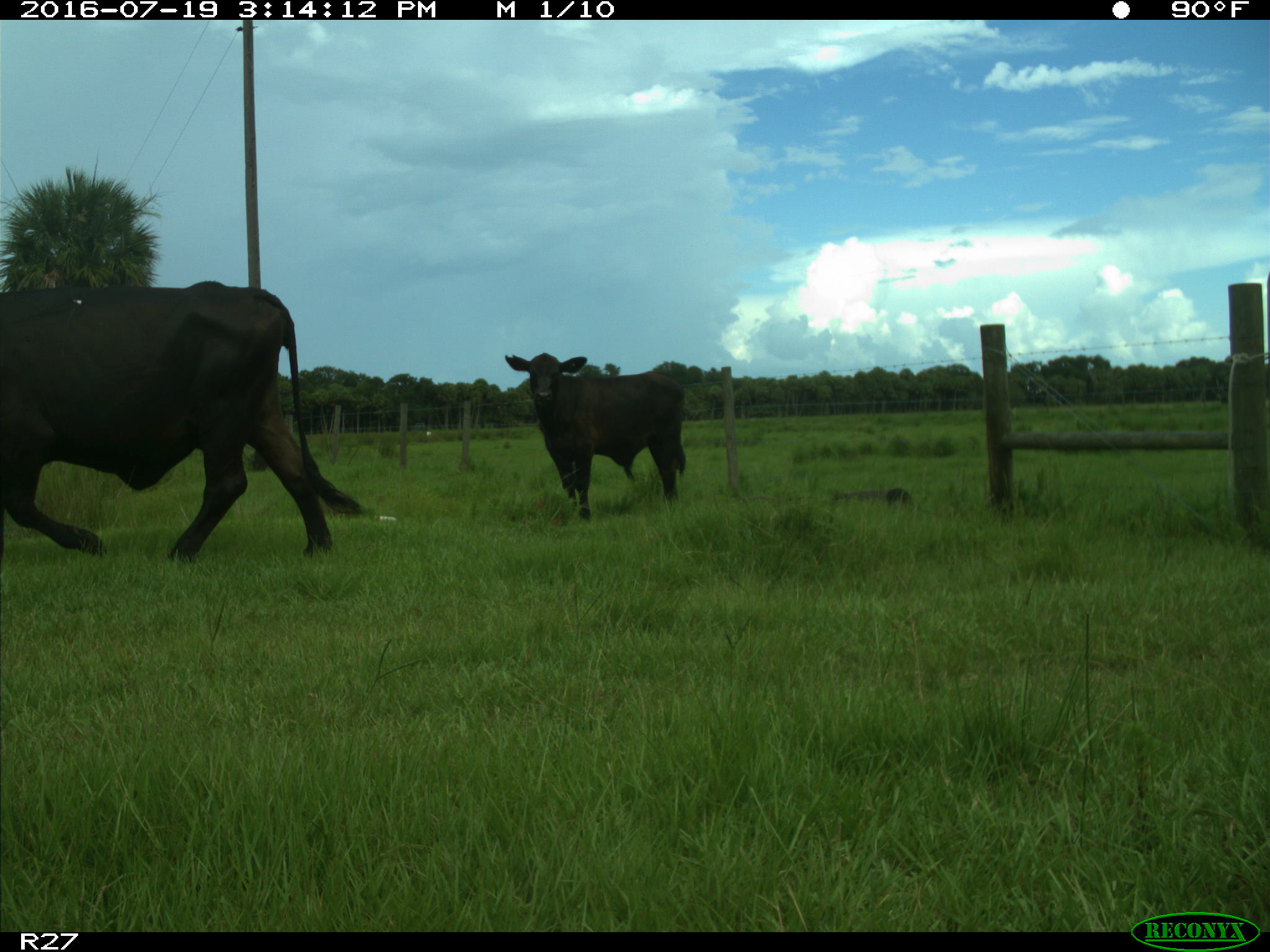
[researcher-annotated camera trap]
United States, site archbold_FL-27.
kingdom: Animalia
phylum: Chordata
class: Mammalia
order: Artiodactyla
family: Bovidae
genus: Bos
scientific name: Bos taurus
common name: domestic cow